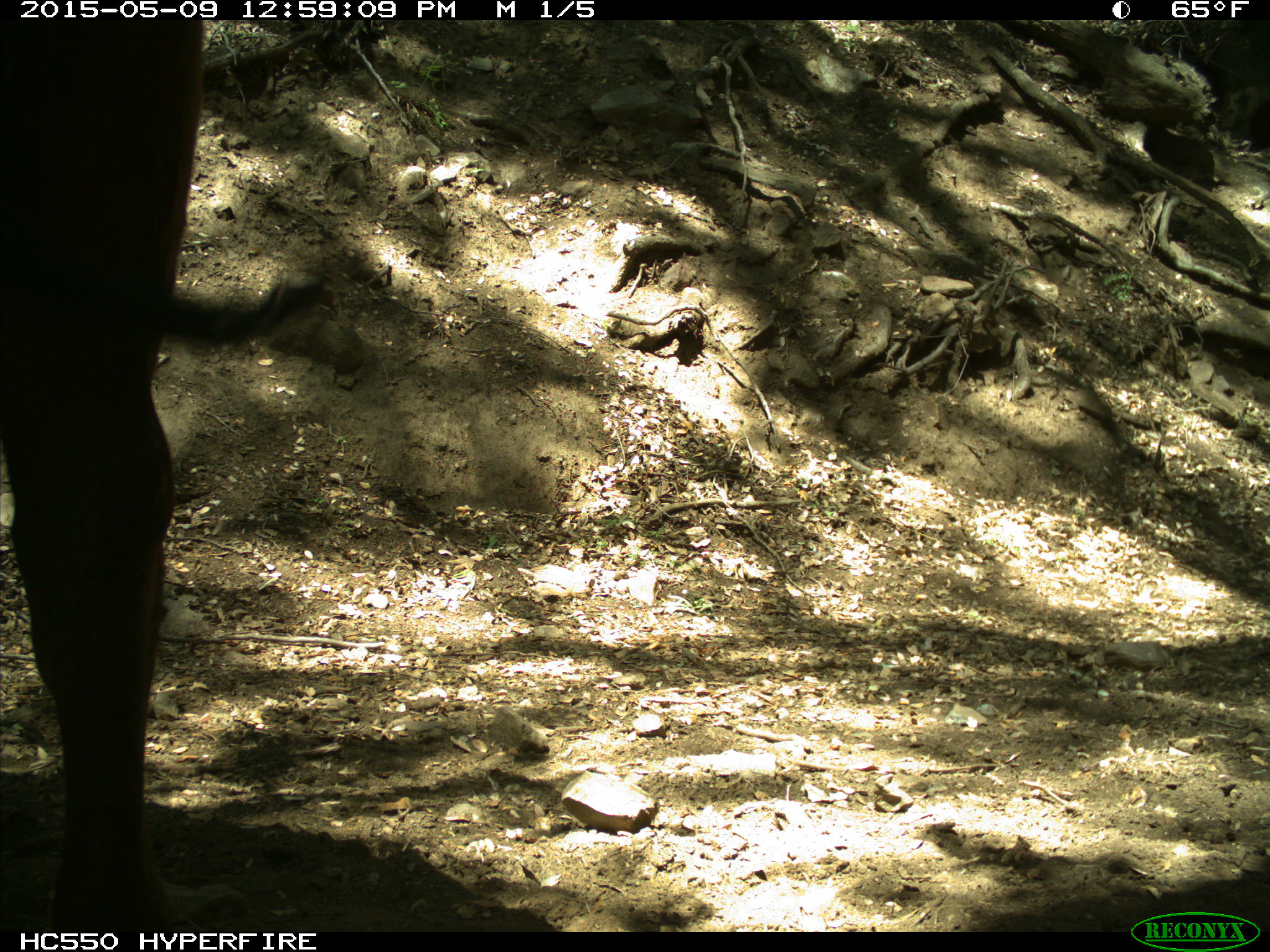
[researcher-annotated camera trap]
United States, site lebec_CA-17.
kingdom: Animalia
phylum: Chordata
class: Mammalia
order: Artiodactyla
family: Bovidae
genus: Bos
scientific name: Bos taurus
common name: domestic cow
Bos taurus (domestic cow).